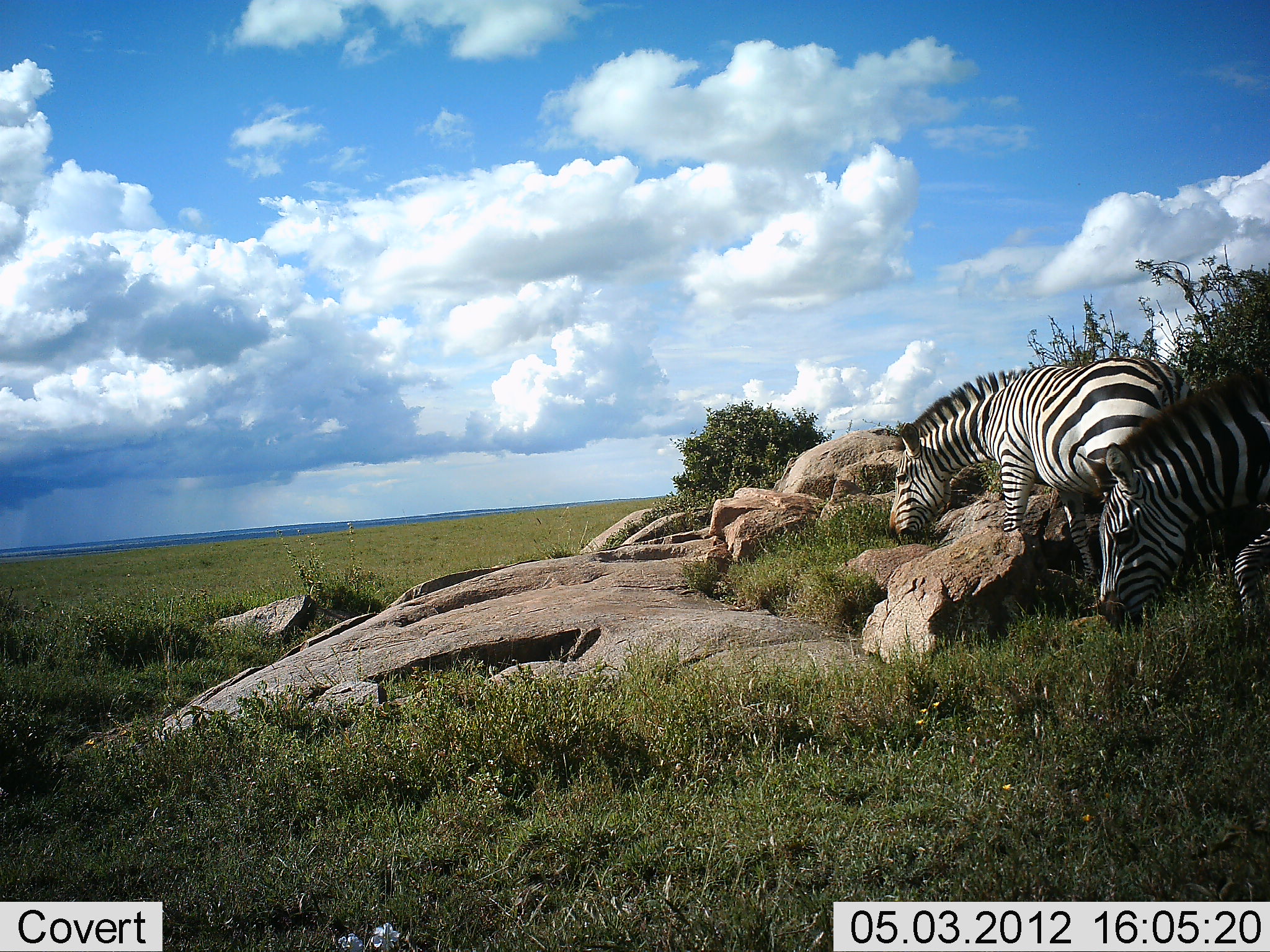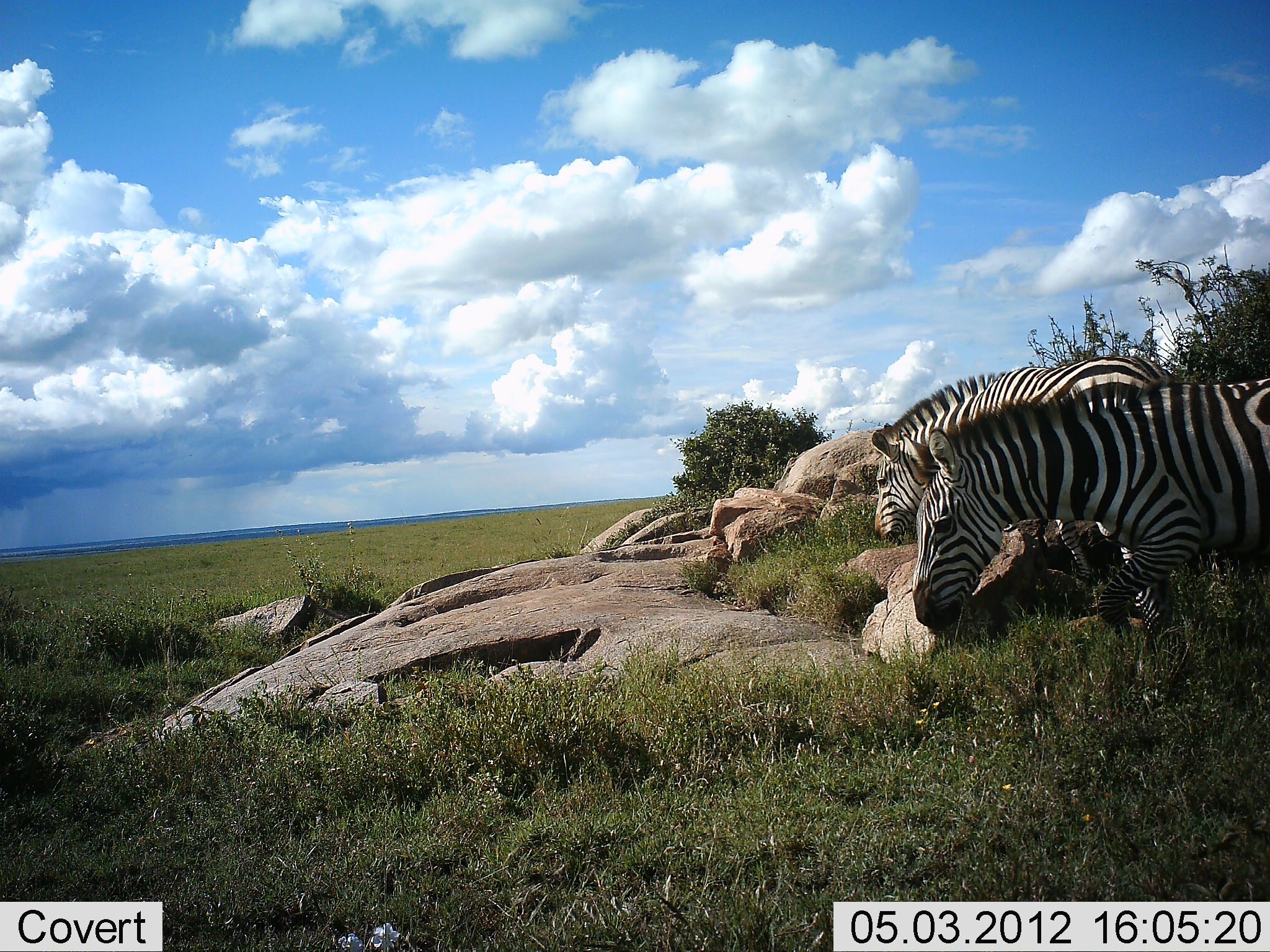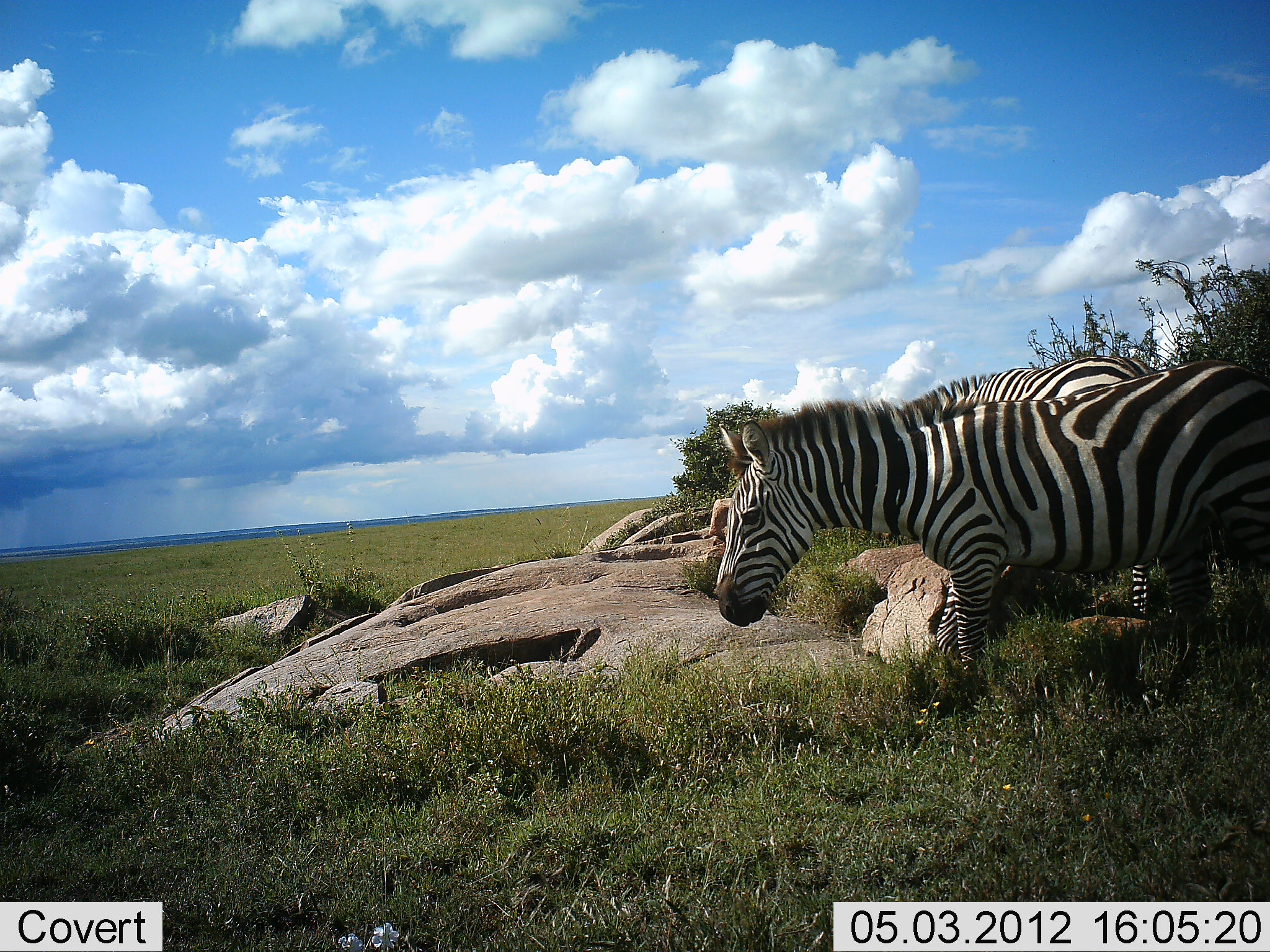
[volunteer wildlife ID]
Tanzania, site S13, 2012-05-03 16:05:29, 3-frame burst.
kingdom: Animalia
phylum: Chordata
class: Mammalia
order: Perissodactyla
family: Equidae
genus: Equus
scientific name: Equus quagga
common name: plains zebra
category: zebra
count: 2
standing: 10%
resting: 10%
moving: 80%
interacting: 0%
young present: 0%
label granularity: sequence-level